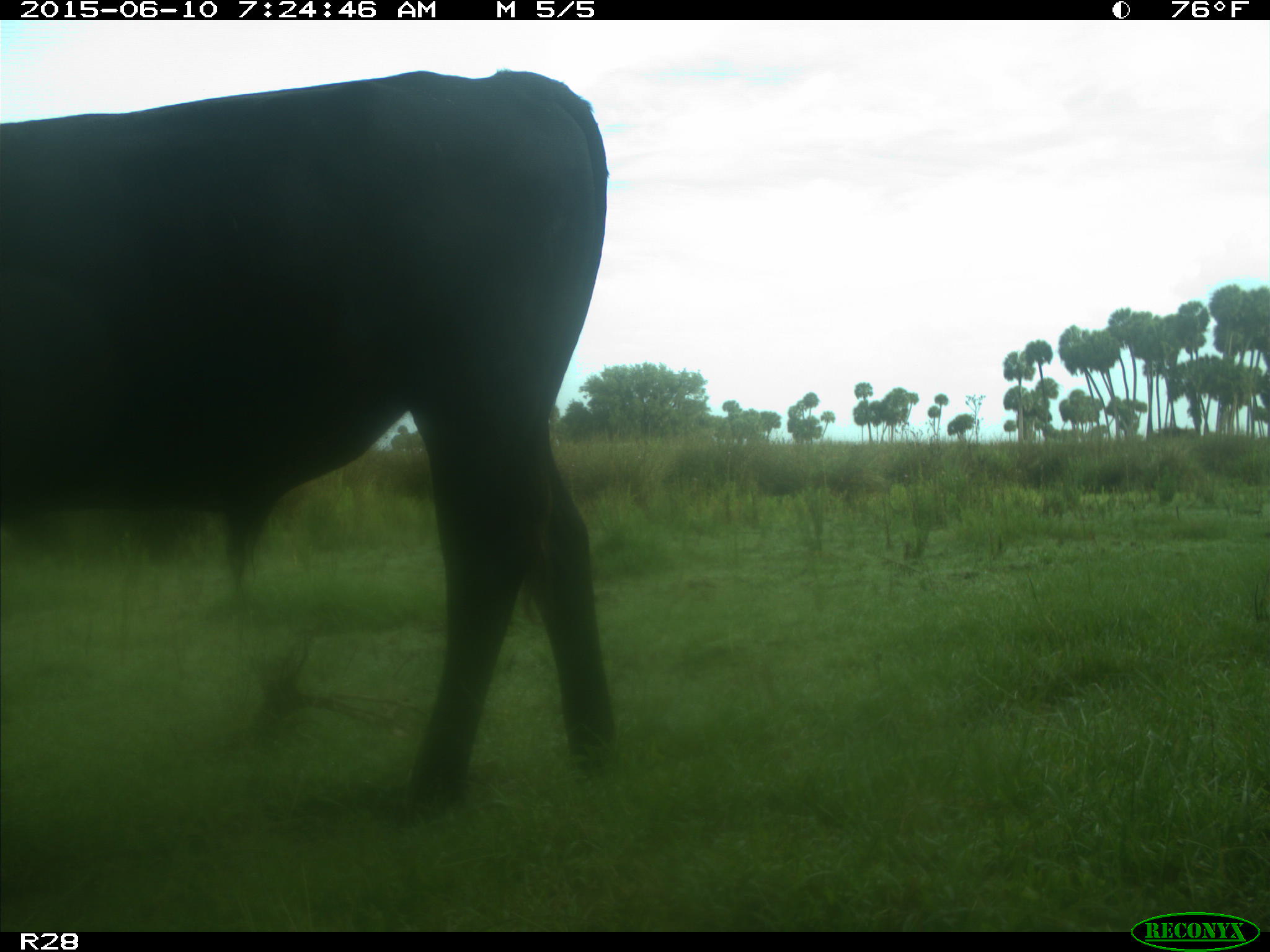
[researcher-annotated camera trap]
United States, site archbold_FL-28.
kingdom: Animalia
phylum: Chordata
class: Mammalia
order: Artiodactyla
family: Bovidae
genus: Bos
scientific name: Bos taurus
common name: domestic cow